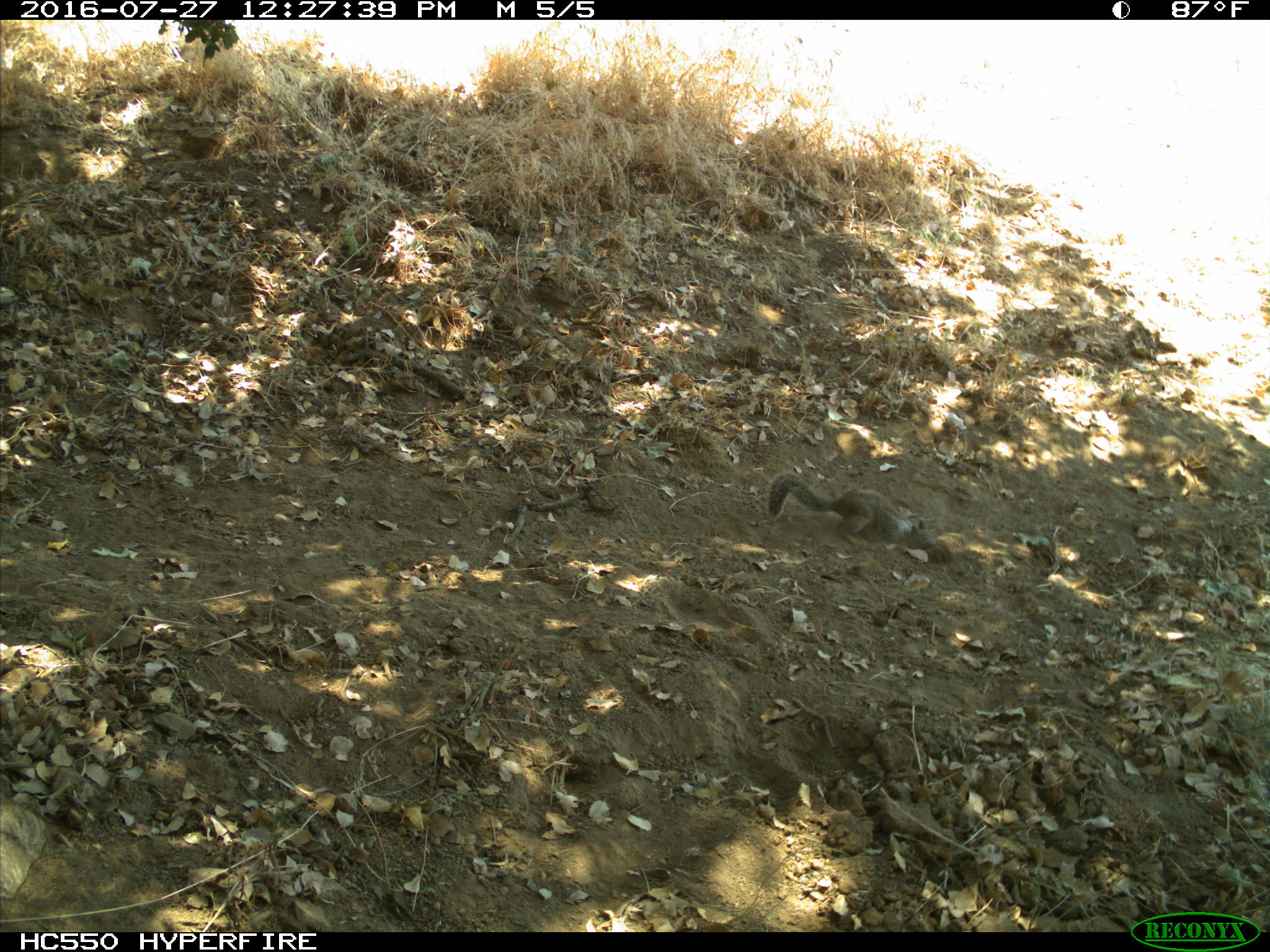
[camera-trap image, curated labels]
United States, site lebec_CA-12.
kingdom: Animalia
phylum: Chordata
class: Mammalia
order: Rodentia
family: Sciuridae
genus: Otospermophilus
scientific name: Otospermophilus beecheyi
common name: california ground squirrel